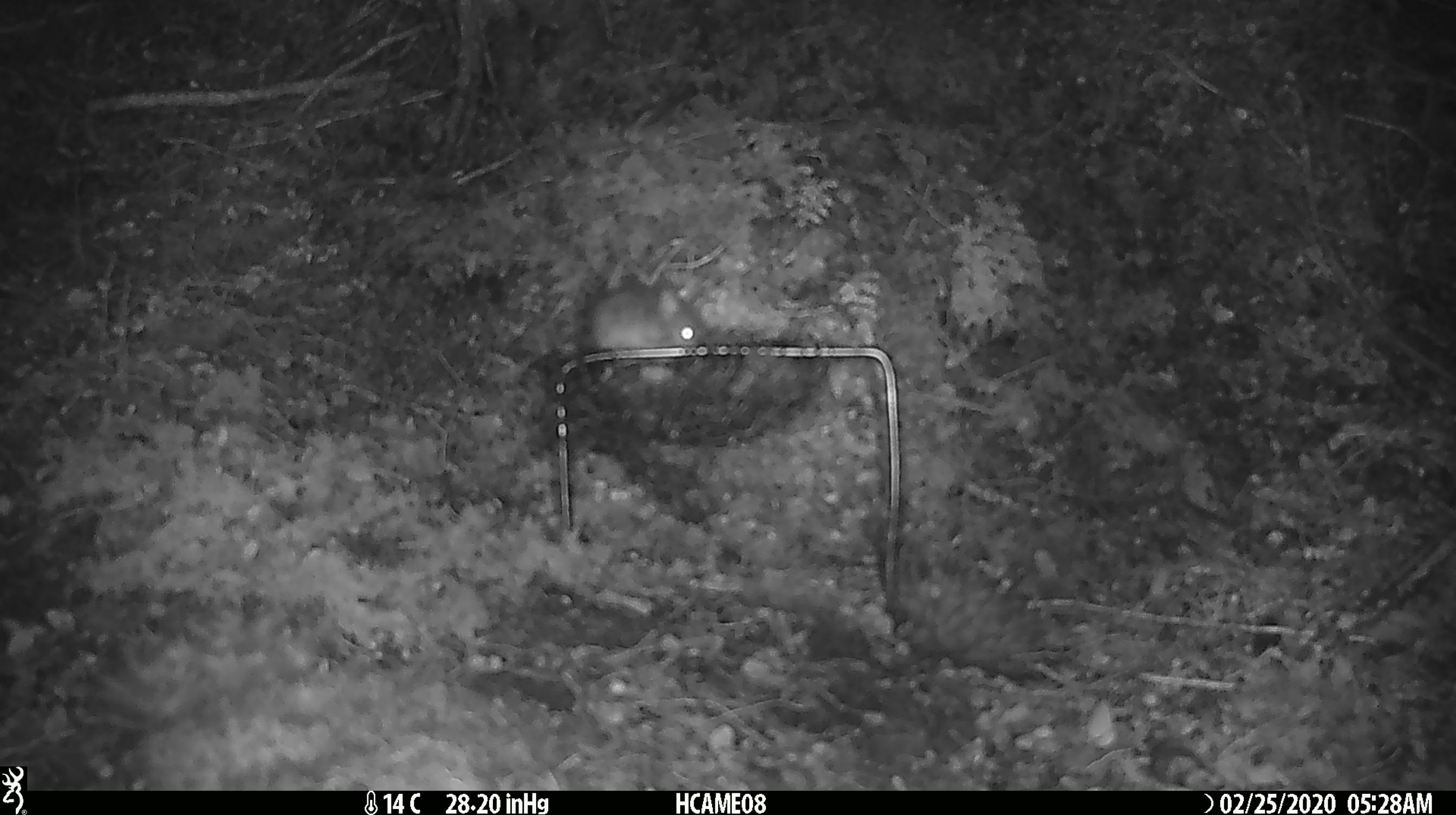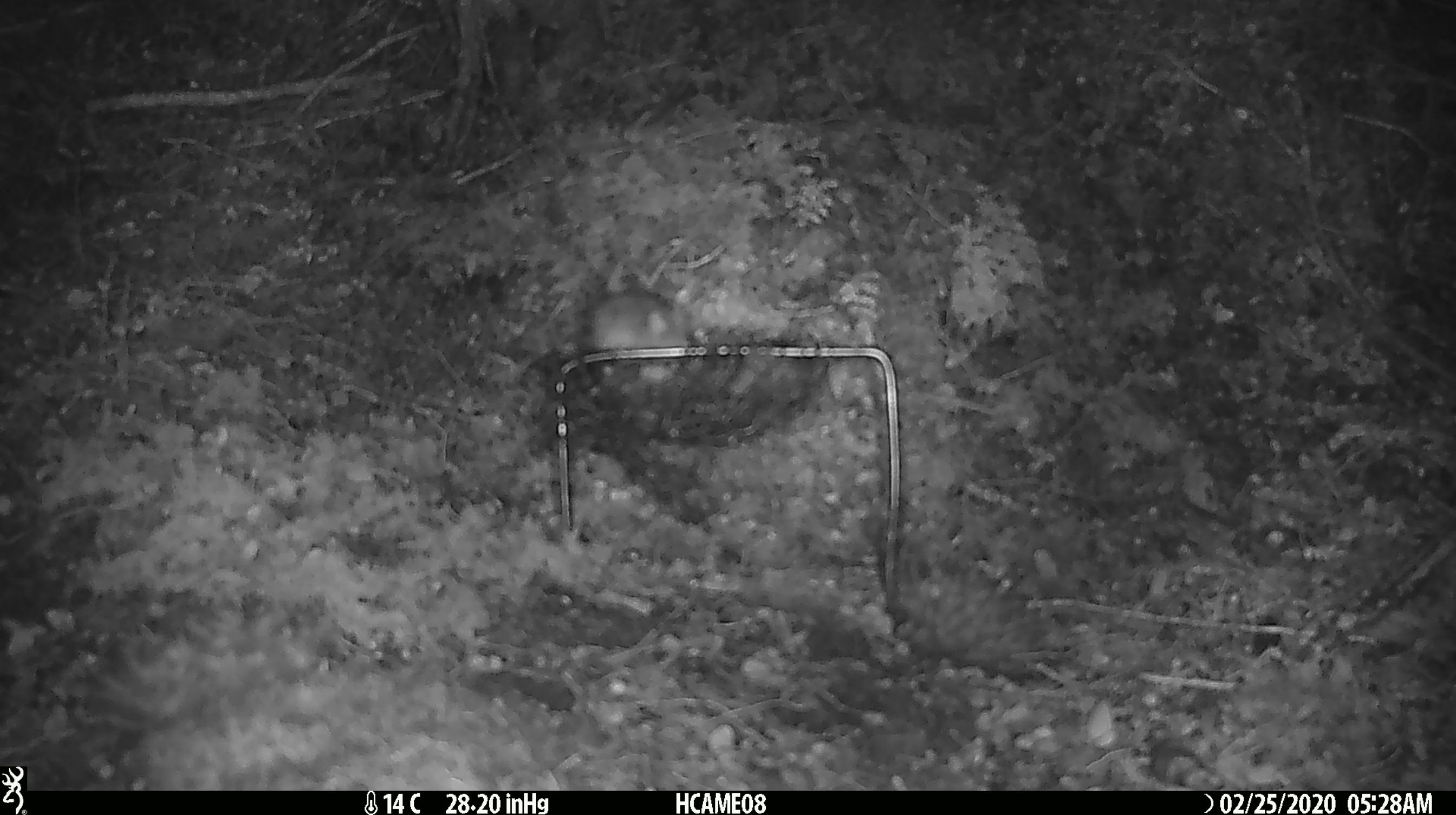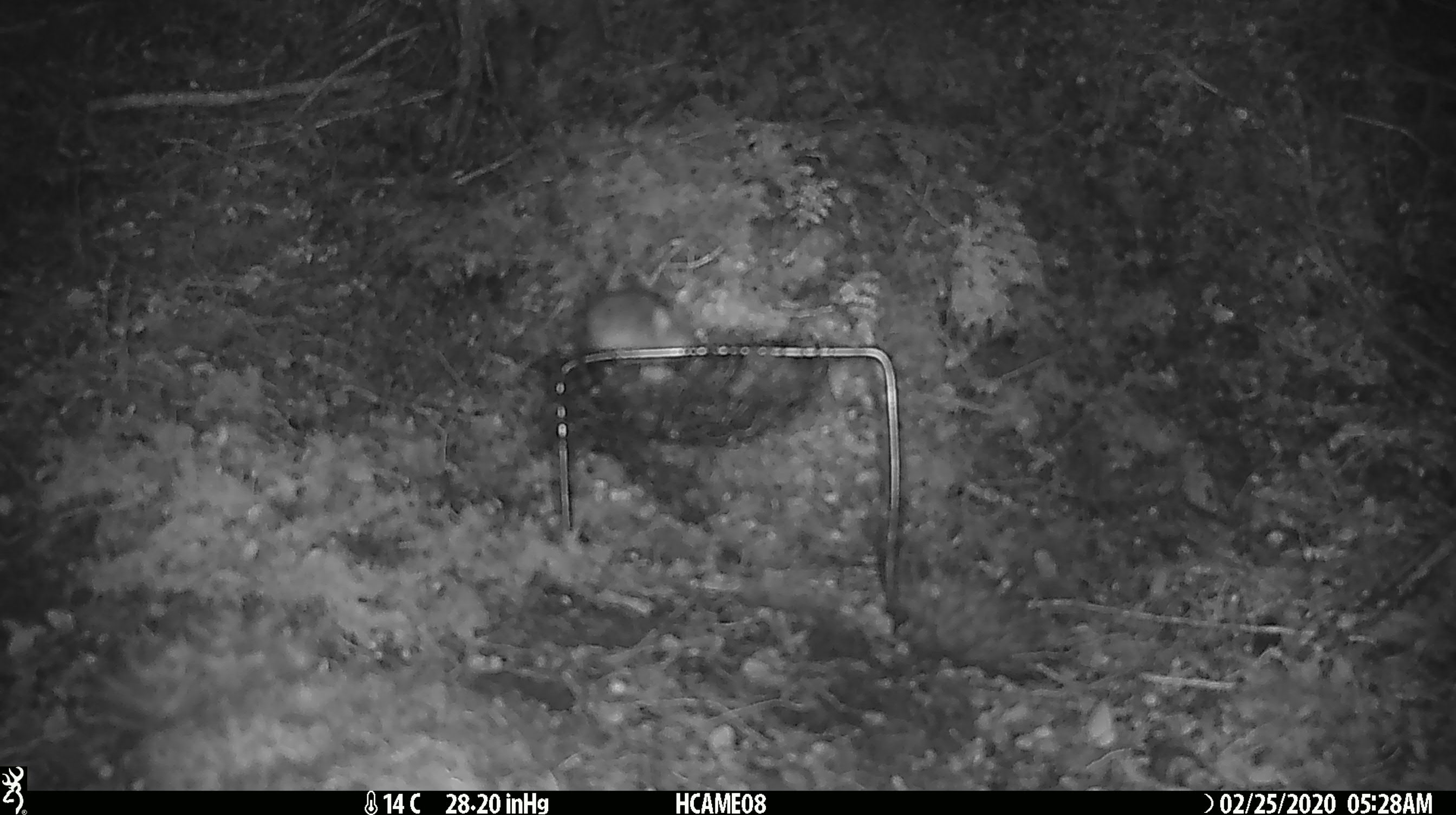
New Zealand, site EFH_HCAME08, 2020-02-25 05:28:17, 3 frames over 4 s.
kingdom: Animalia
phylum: Chordata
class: Mammalia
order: Rodentia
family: Muridae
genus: Mus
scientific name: Mus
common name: mouse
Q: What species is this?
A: Mouse (Mus).